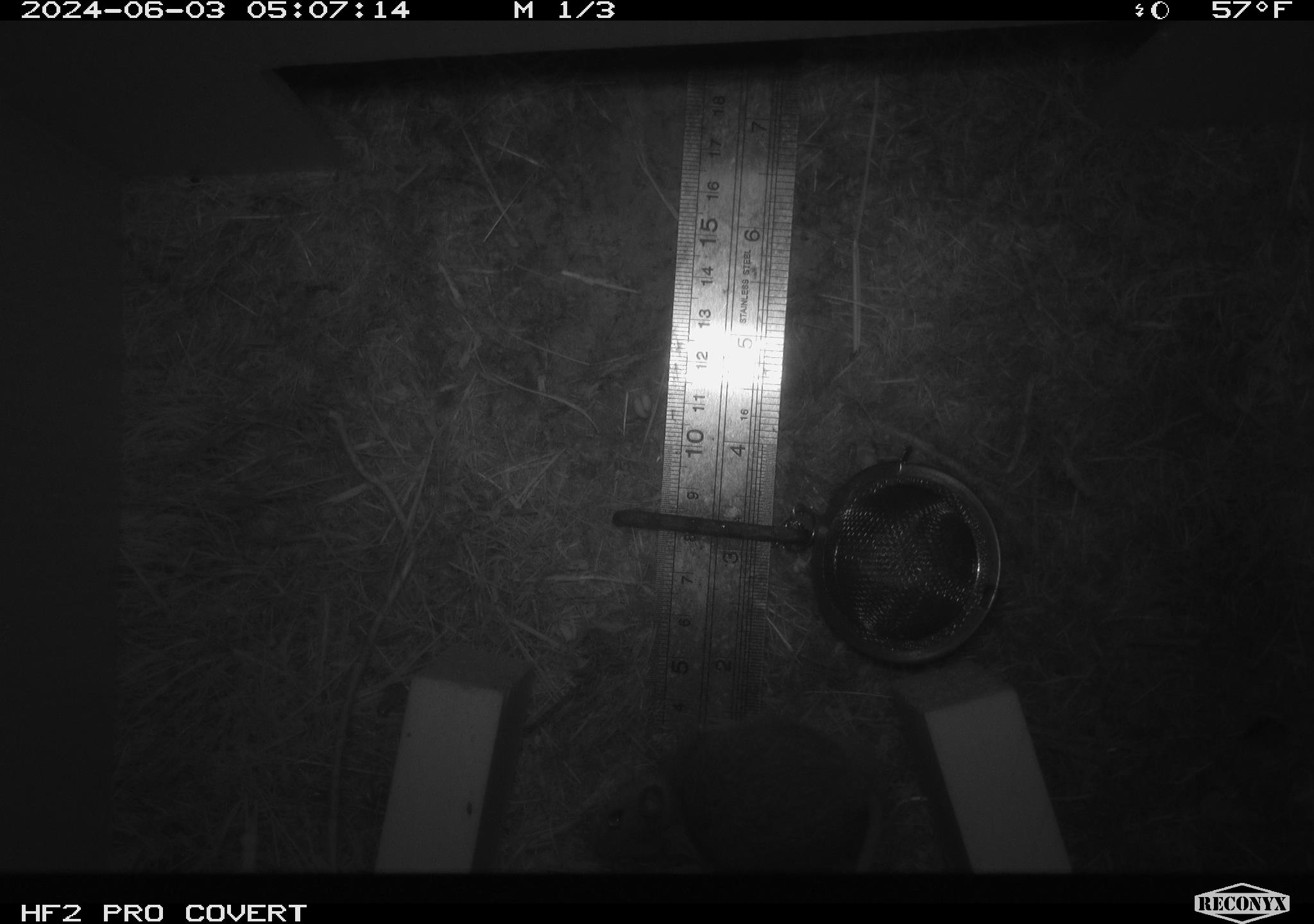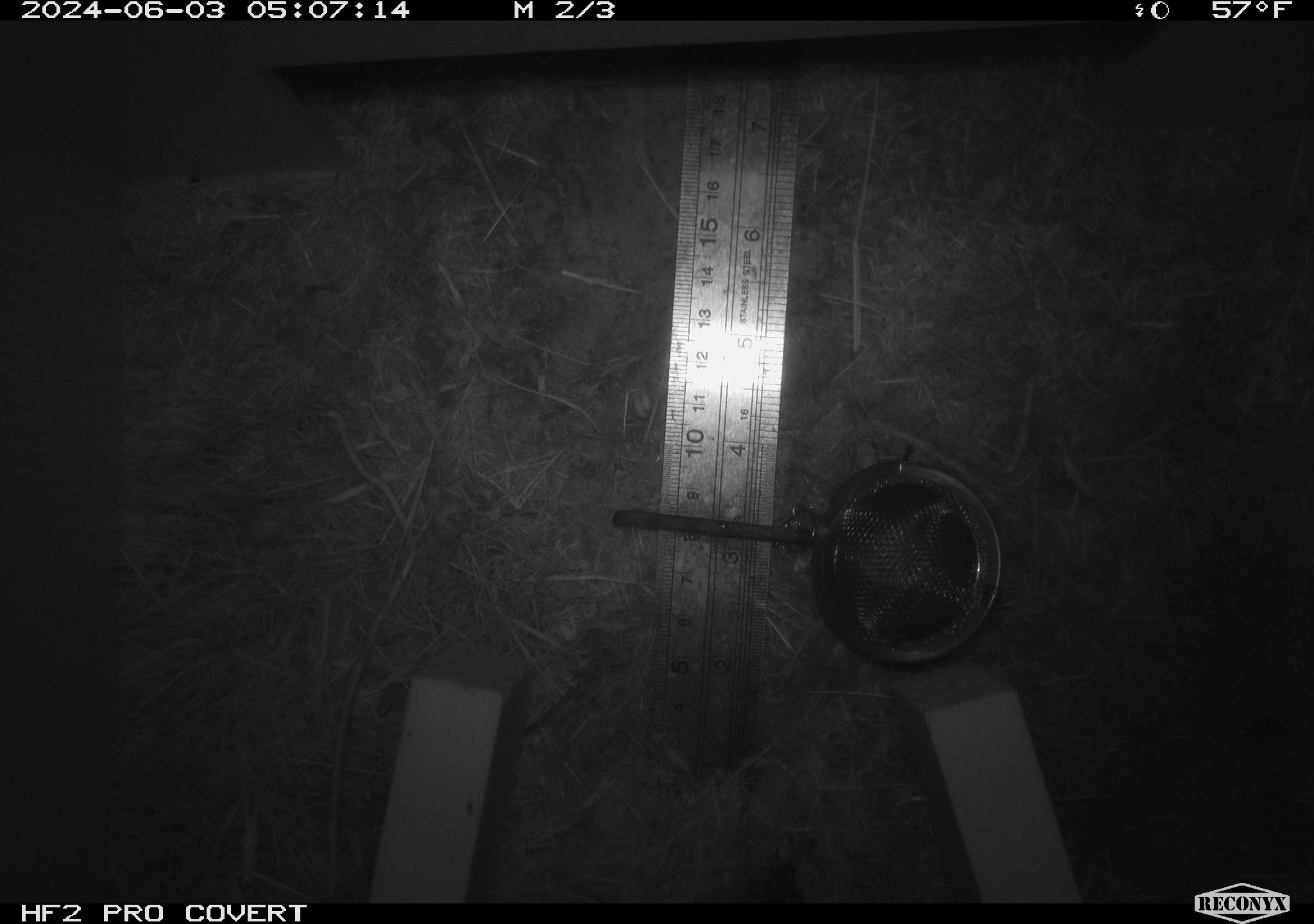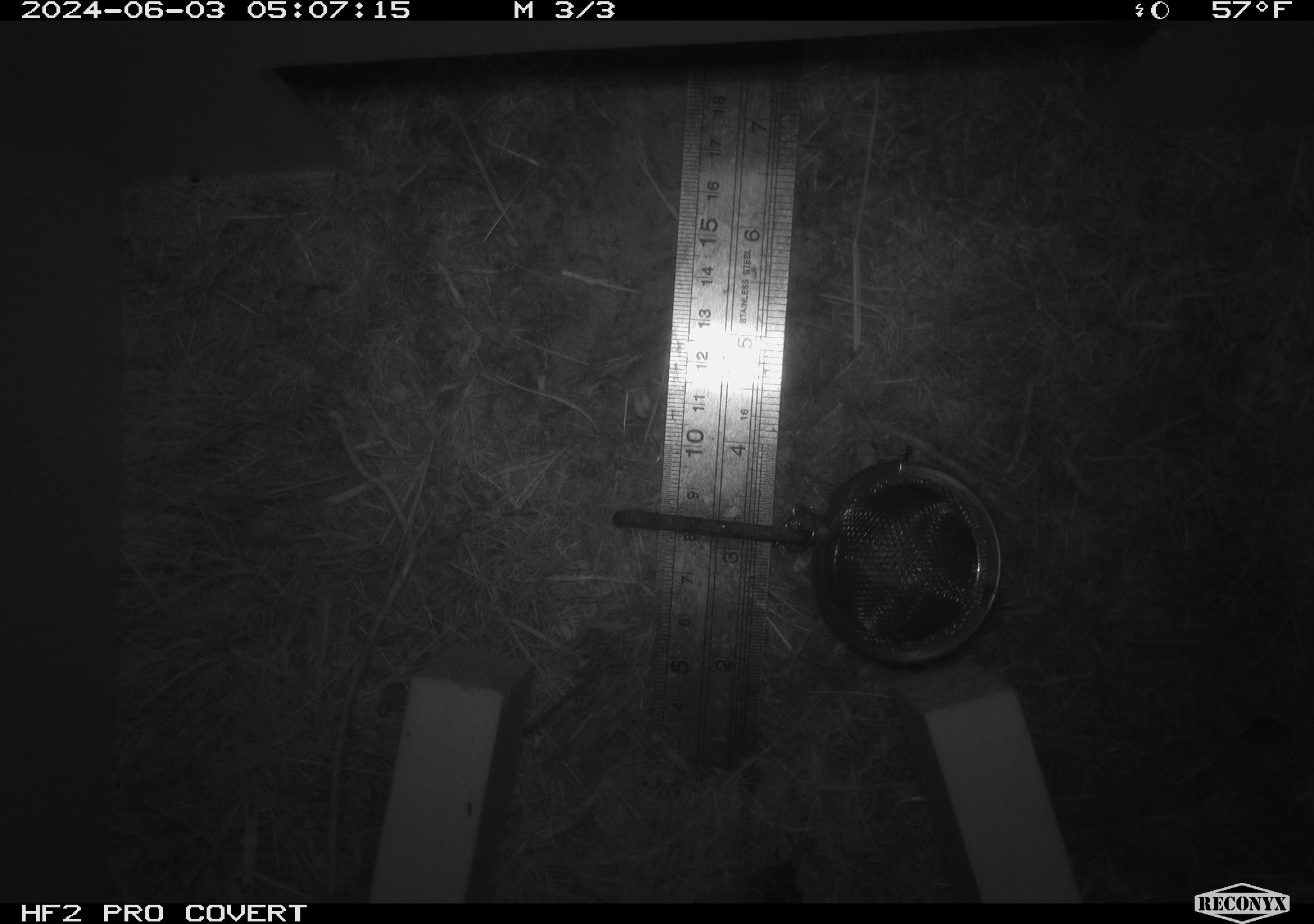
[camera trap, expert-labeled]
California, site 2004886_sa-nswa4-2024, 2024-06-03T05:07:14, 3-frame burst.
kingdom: Animalia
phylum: Chordata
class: Mammalia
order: Rodentia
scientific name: Rodentia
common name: mouse species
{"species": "mouse species (Rodentia)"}